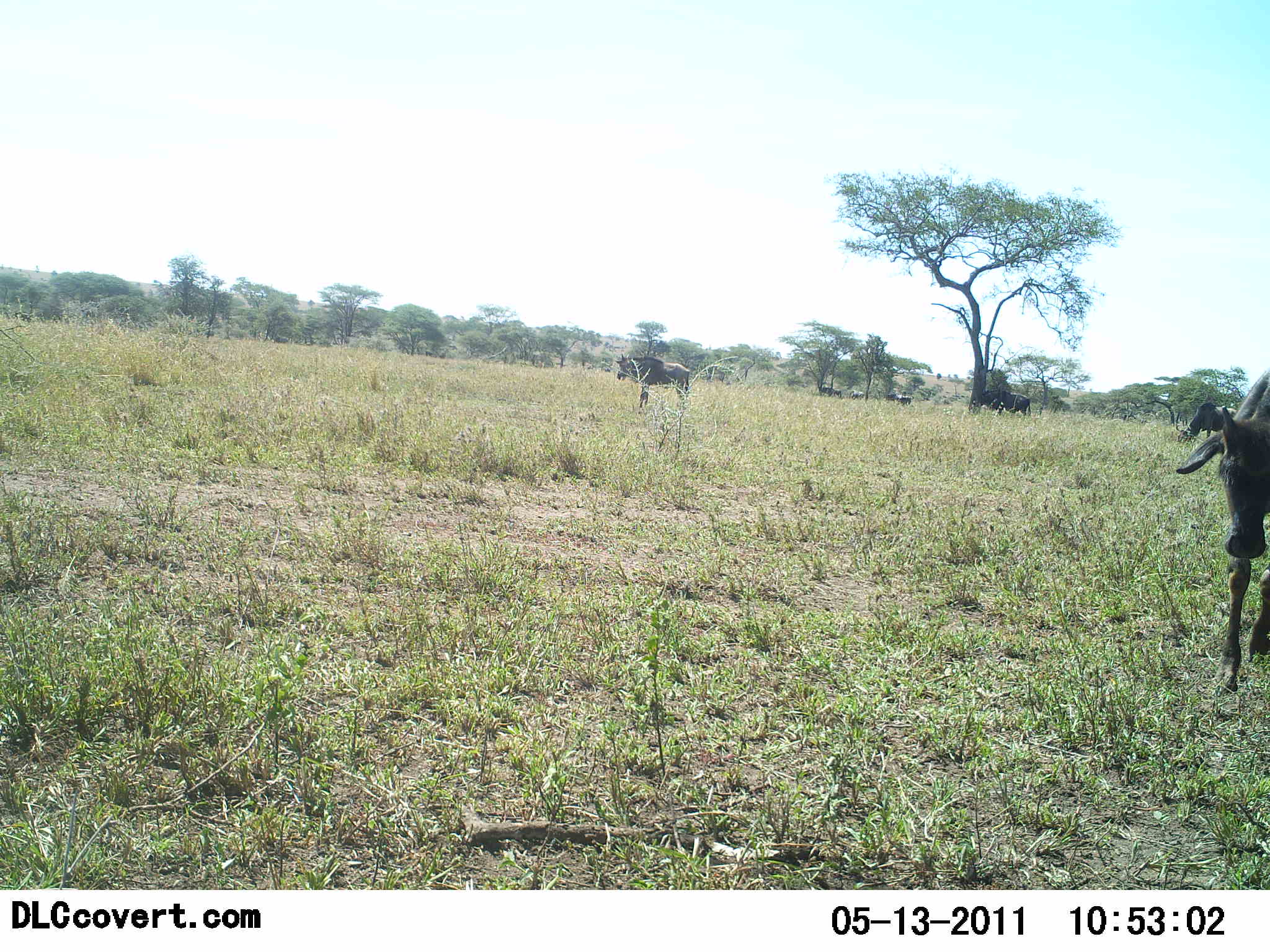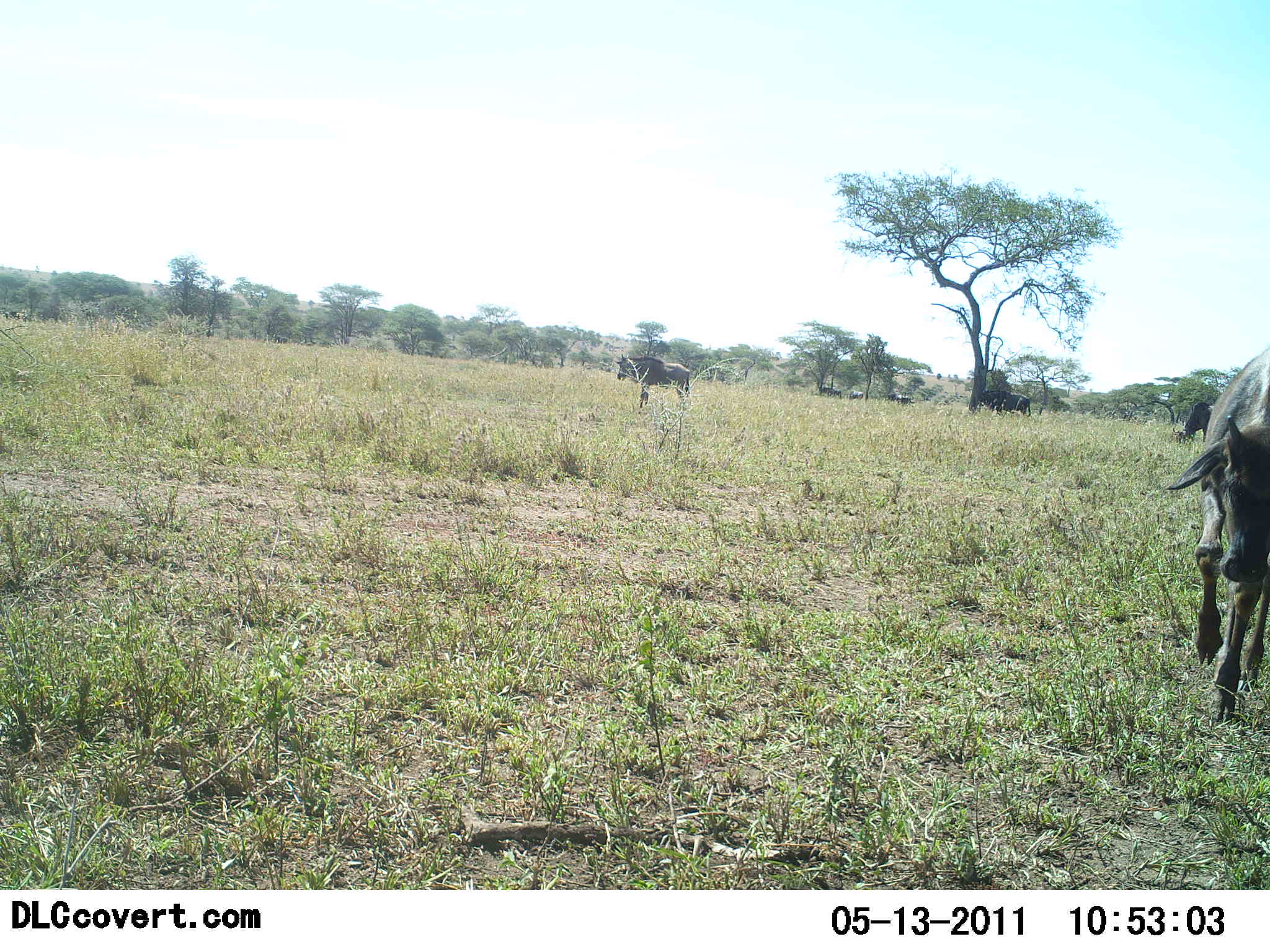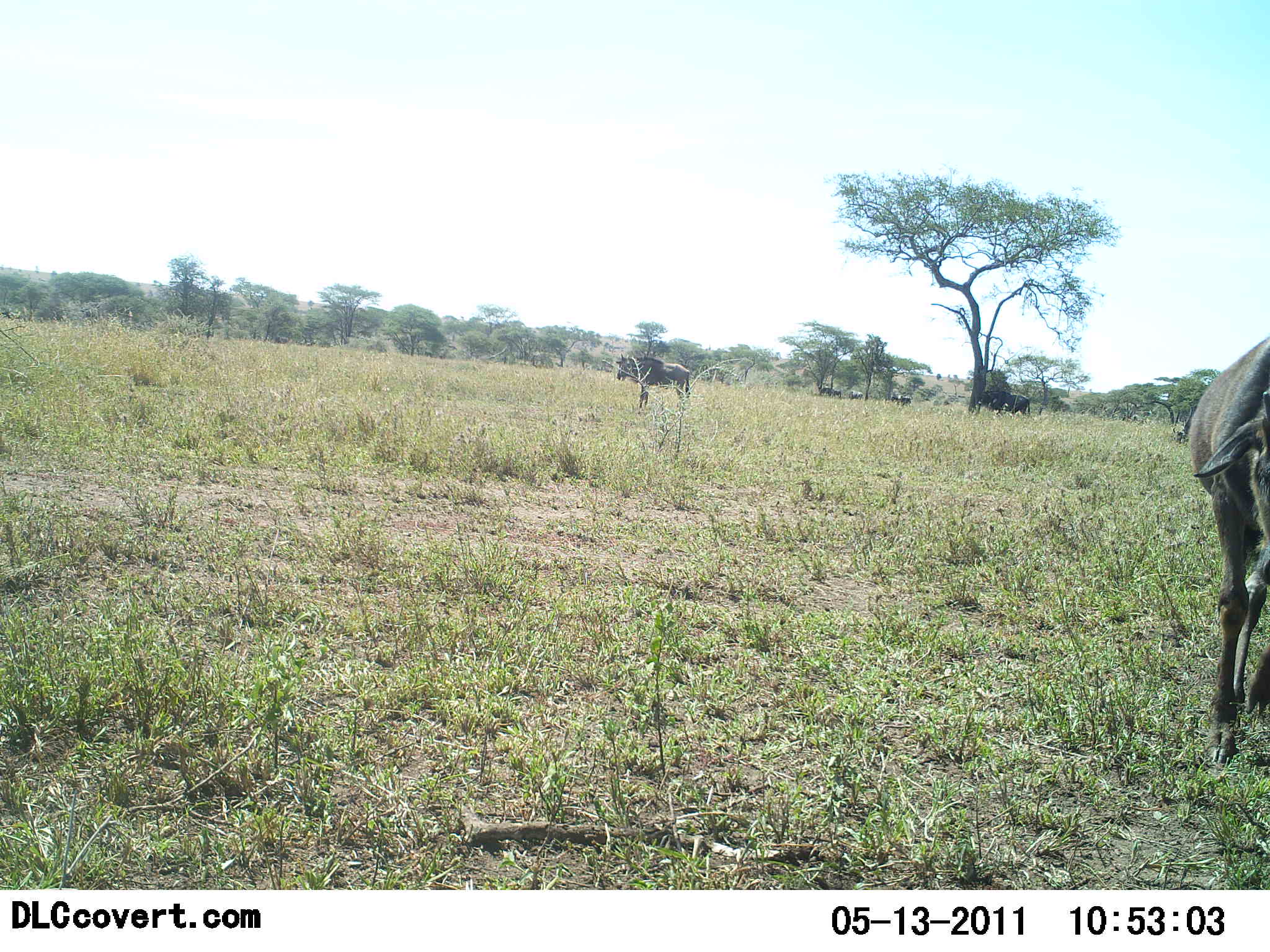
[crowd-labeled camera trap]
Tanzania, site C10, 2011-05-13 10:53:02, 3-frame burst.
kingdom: Animalia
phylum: Chordata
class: Mammalia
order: Artiodactyla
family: Bovidae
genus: Connochaetes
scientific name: Connochaetes taurinus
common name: blue wildebeest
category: wildebeest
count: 4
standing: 75%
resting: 0%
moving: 83%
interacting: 0%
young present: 8%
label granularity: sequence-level